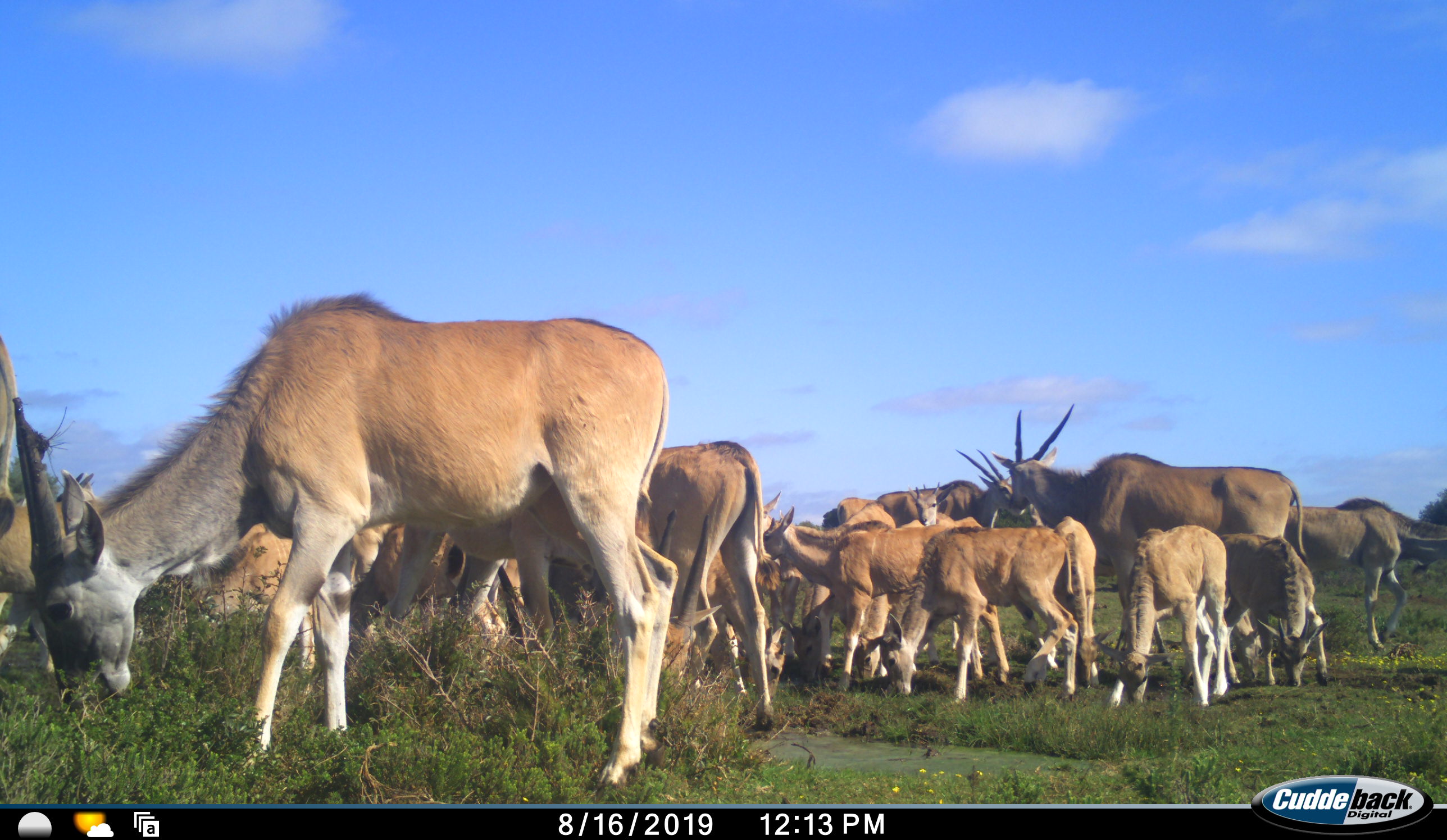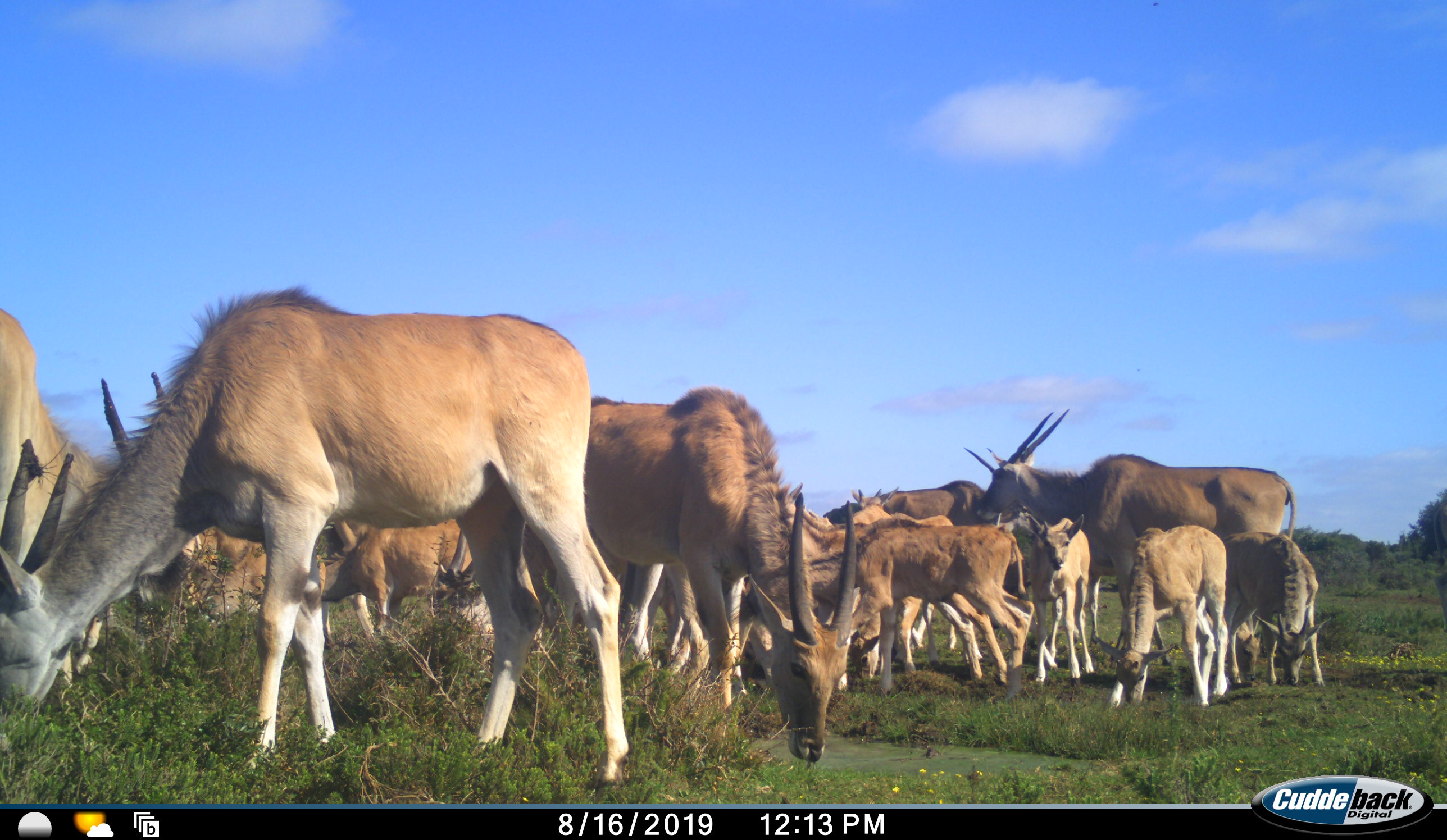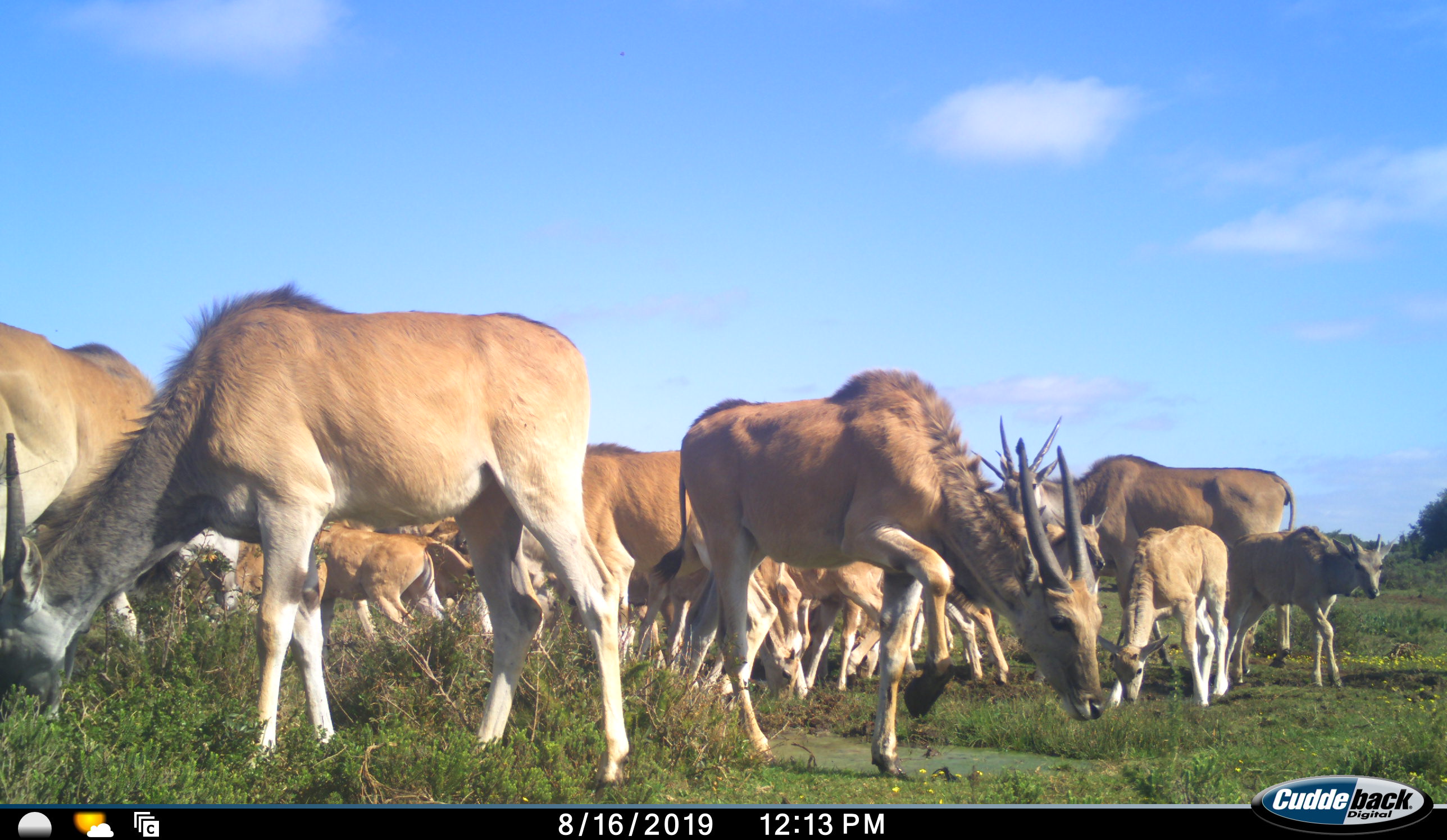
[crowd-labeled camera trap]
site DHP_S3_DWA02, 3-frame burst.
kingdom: Animalia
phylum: Chordata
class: Mammalia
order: Artiodactyla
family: Bovidae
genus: Tragelaphus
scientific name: Tragelaphus oryx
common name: eland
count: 11-50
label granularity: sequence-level